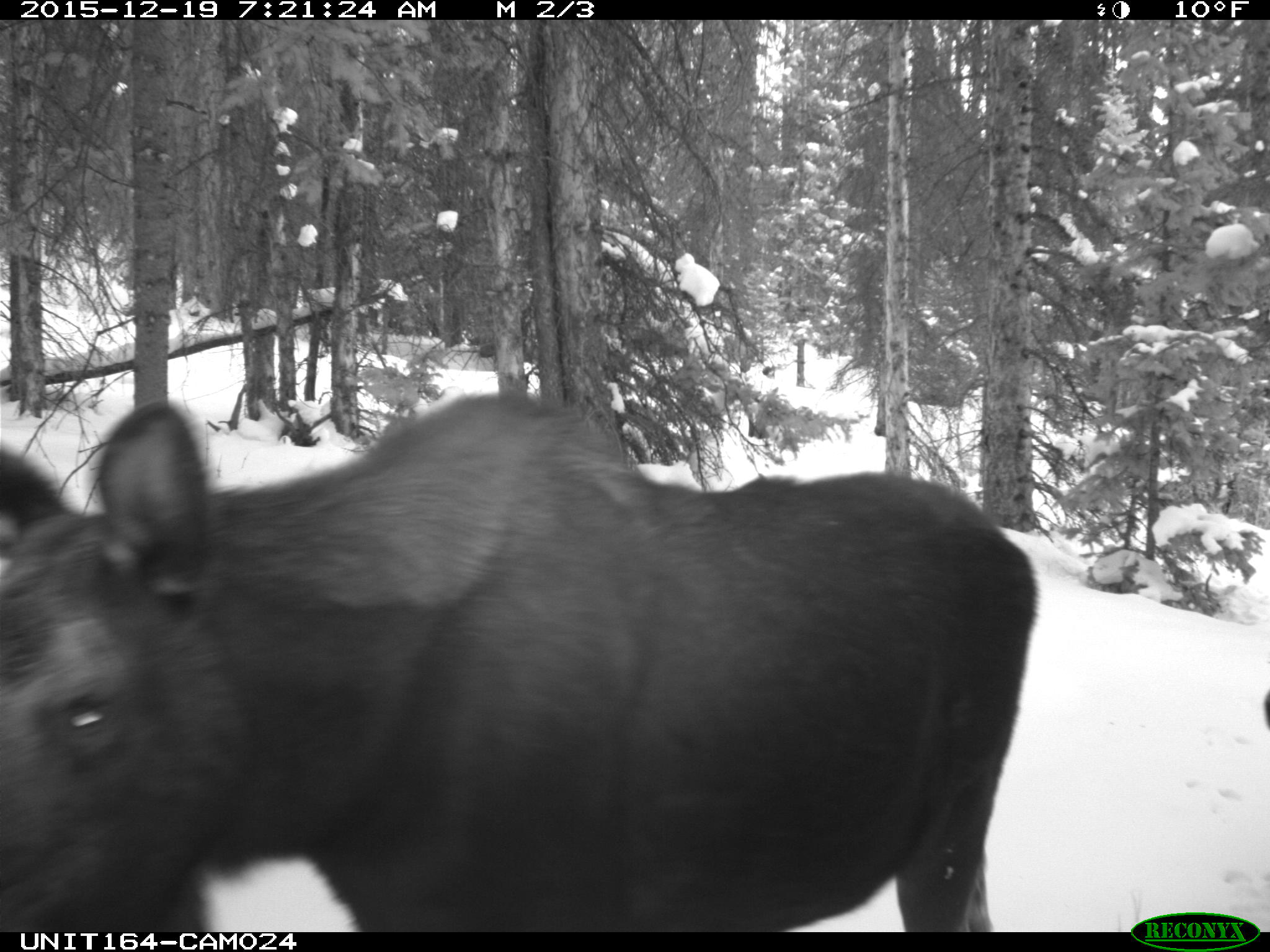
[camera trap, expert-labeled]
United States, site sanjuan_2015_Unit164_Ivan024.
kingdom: Animalia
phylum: Chordata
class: Mammalia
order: Artiodactyla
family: Cervidae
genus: Alces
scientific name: Alces alces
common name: moose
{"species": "Alces alces (moose)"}